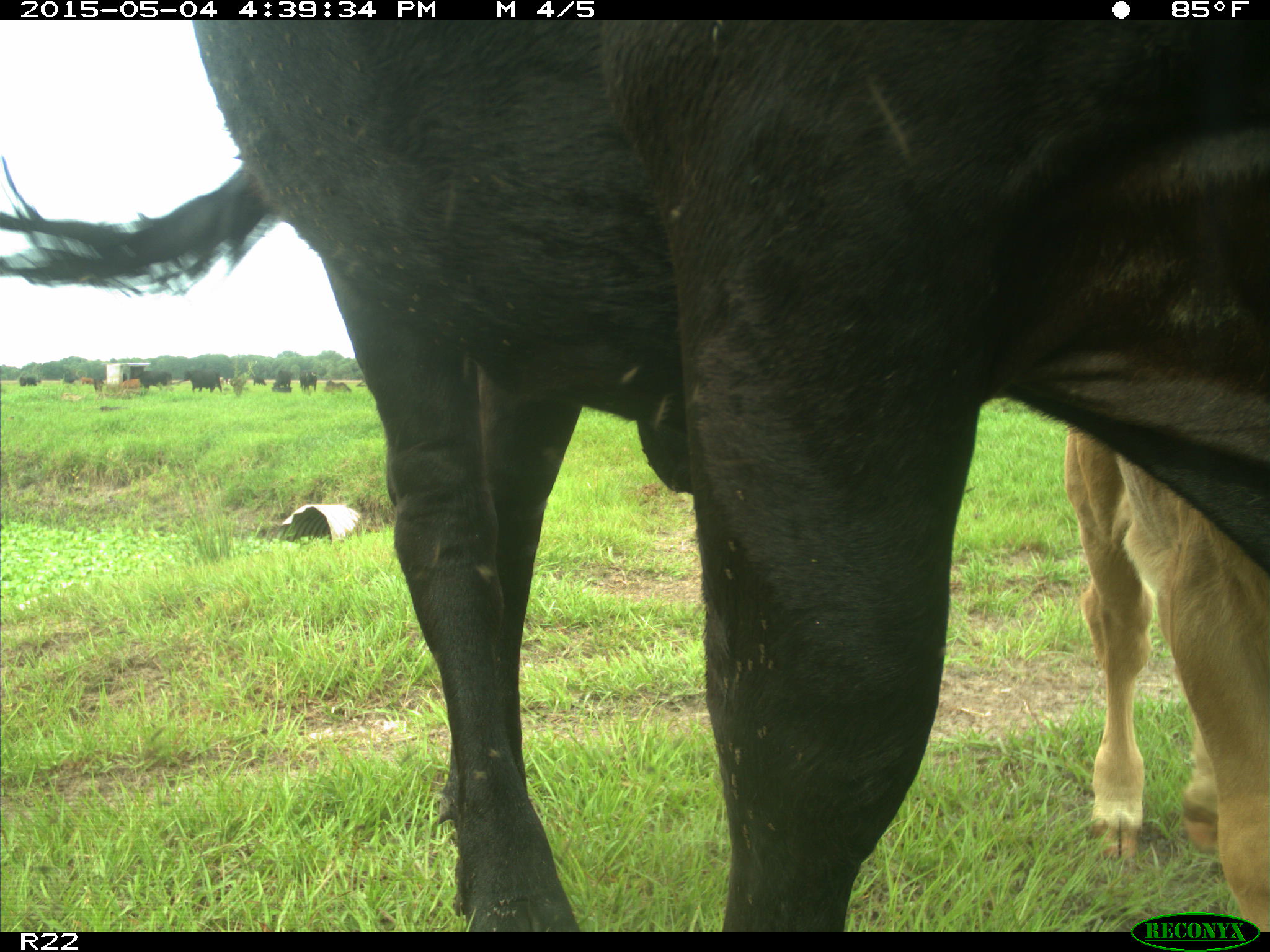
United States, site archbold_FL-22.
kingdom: Animalia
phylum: Chordata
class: Mammalia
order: Artiodactyla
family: Bovidae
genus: Bos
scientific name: Bos taurus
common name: domestic cow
Bos taurus (domestic cow).